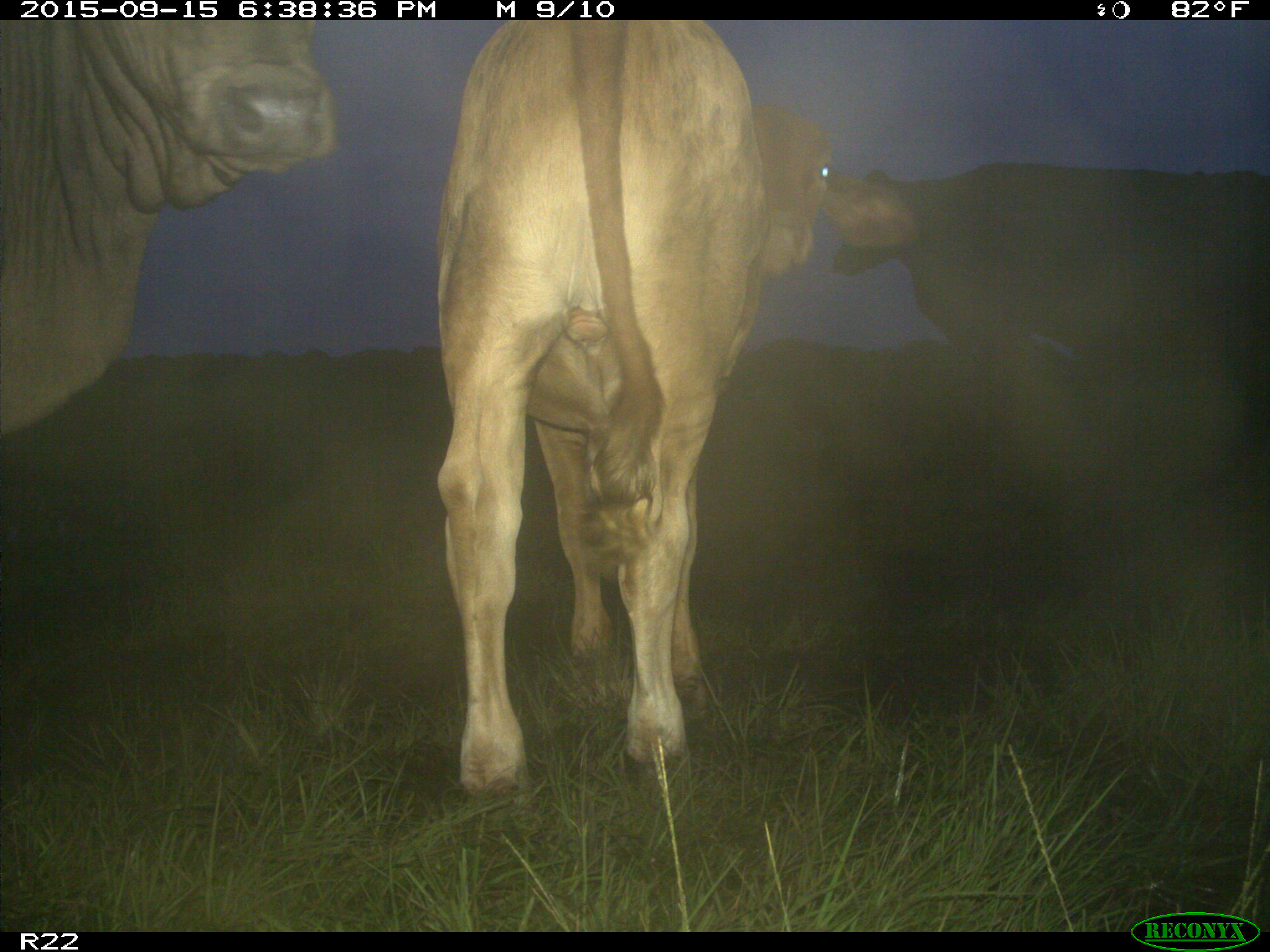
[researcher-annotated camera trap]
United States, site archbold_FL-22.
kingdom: Animalia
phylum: Chordata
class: Mammalia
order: Artiodactyla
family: Bovidae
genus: Bos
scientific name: Bos taurus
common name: domestic cow